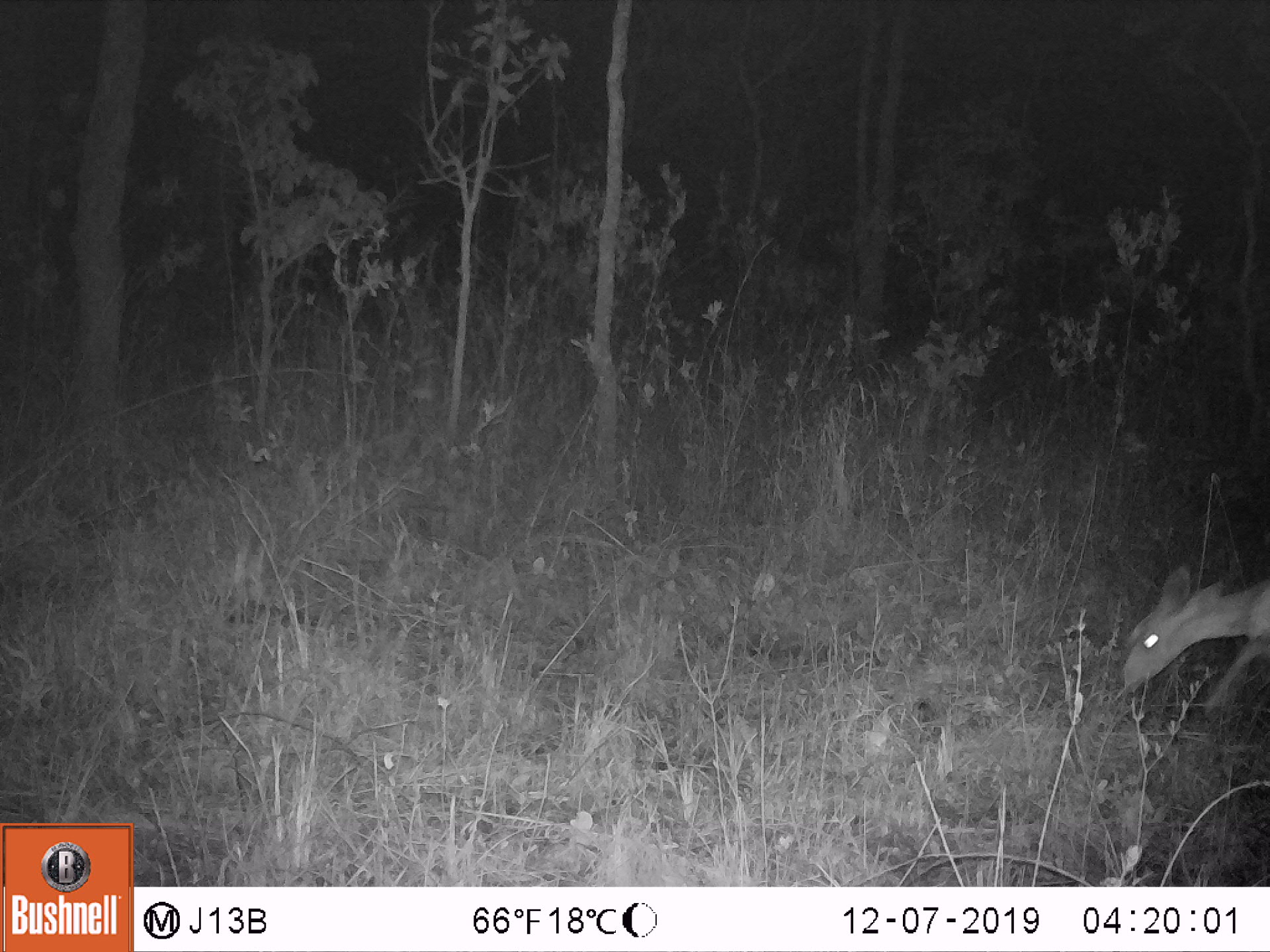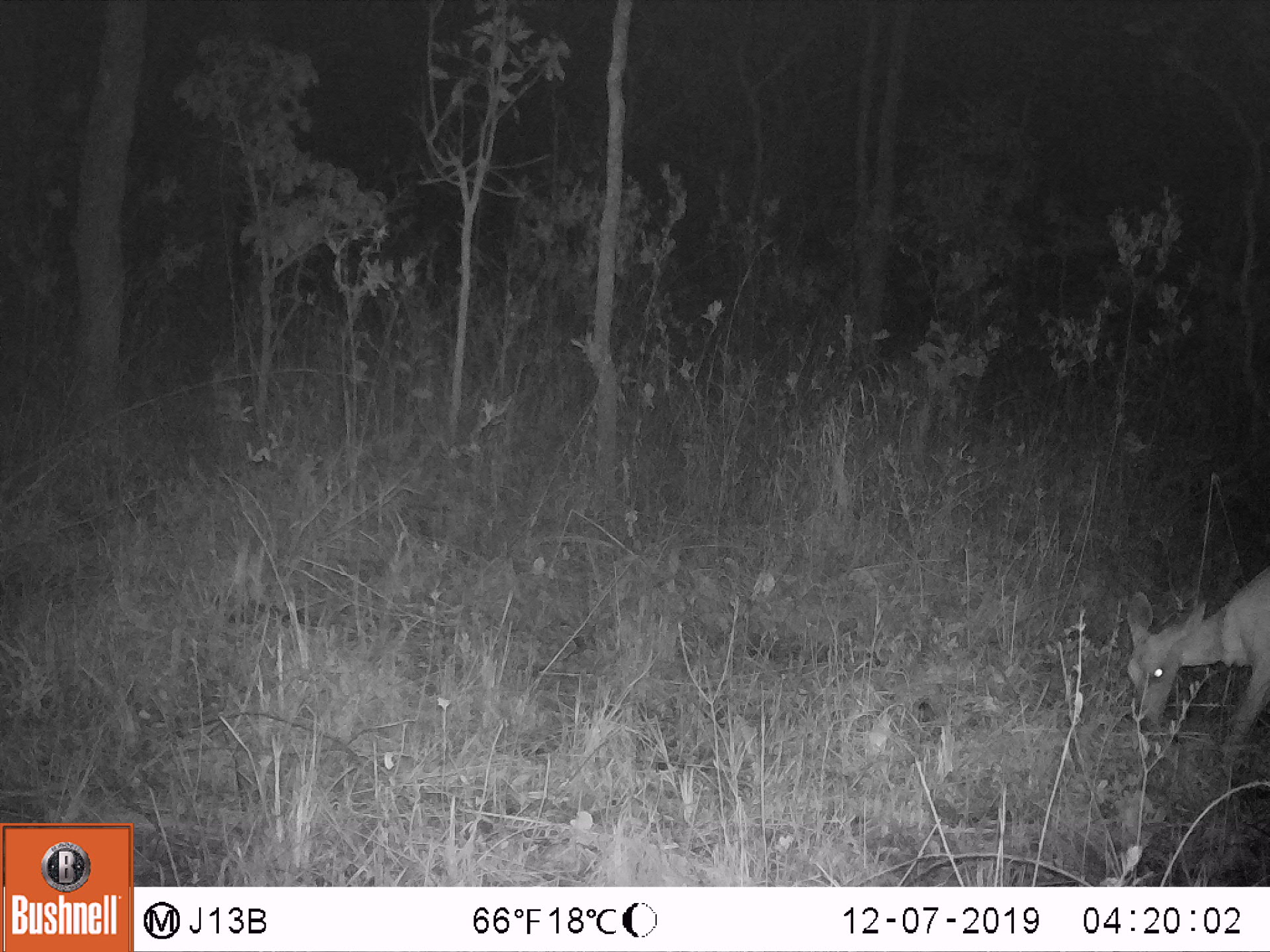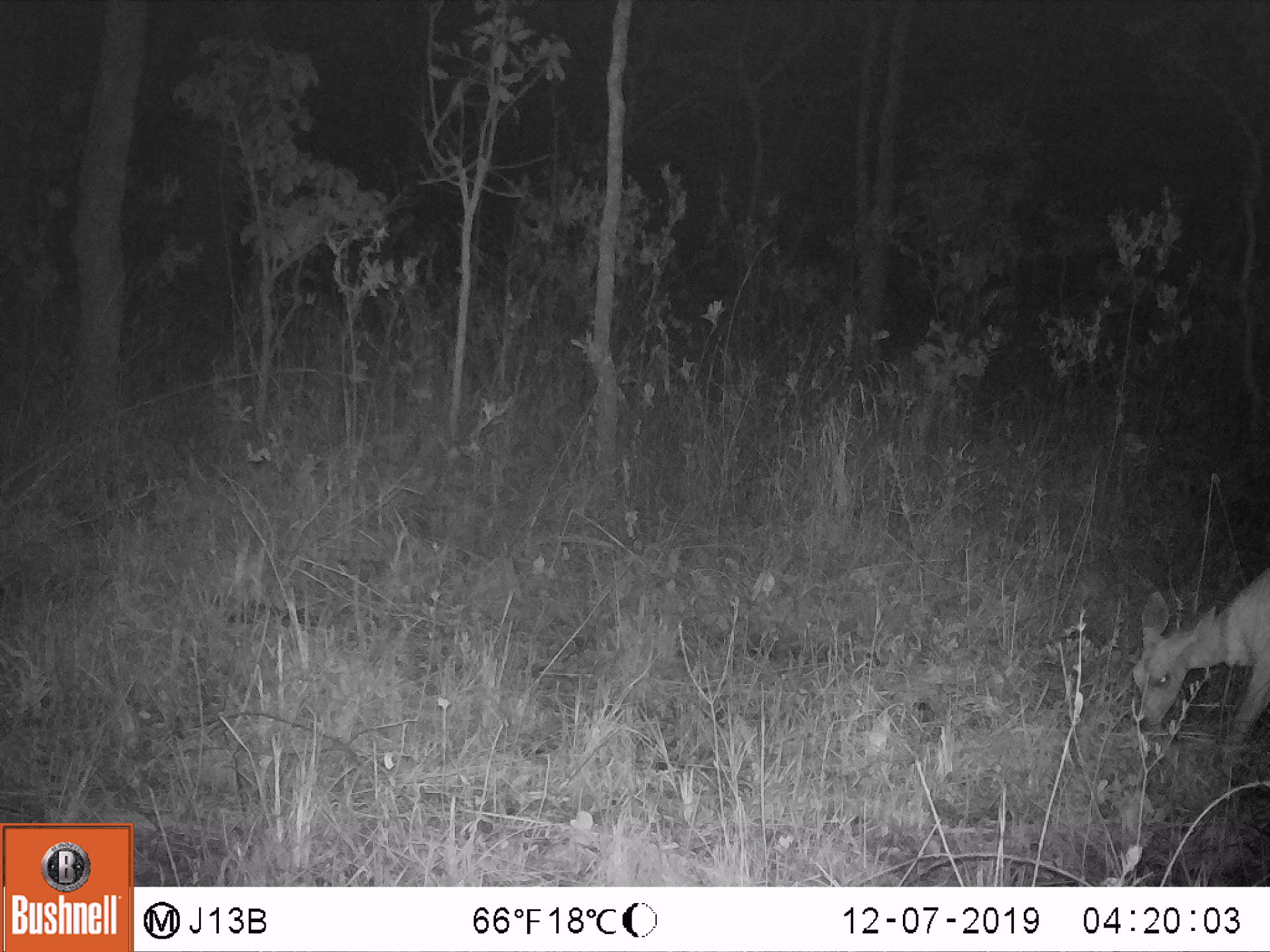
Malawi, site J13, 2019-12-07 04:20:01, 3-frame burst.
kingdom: Animalia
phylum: Chordata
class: Mammalia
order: Artiodactyla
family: Bovidae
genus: Tragelaphus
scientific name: Tragelaphus sylvaticus sylvaticus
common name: cape bushbuck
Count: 1.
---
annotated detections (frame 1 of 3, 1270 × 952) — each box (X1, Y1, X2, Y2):
cape bushbuck: (1106, 558, 1268, 716)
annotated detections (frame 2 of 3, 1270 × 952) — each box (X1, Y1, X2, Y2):
cape bushbuck: (1119, 565, 1268, 763)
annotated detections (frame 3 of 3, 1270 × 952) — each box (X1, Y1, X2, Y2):
cape bushbuck: (1127, 561, 1268, 782)